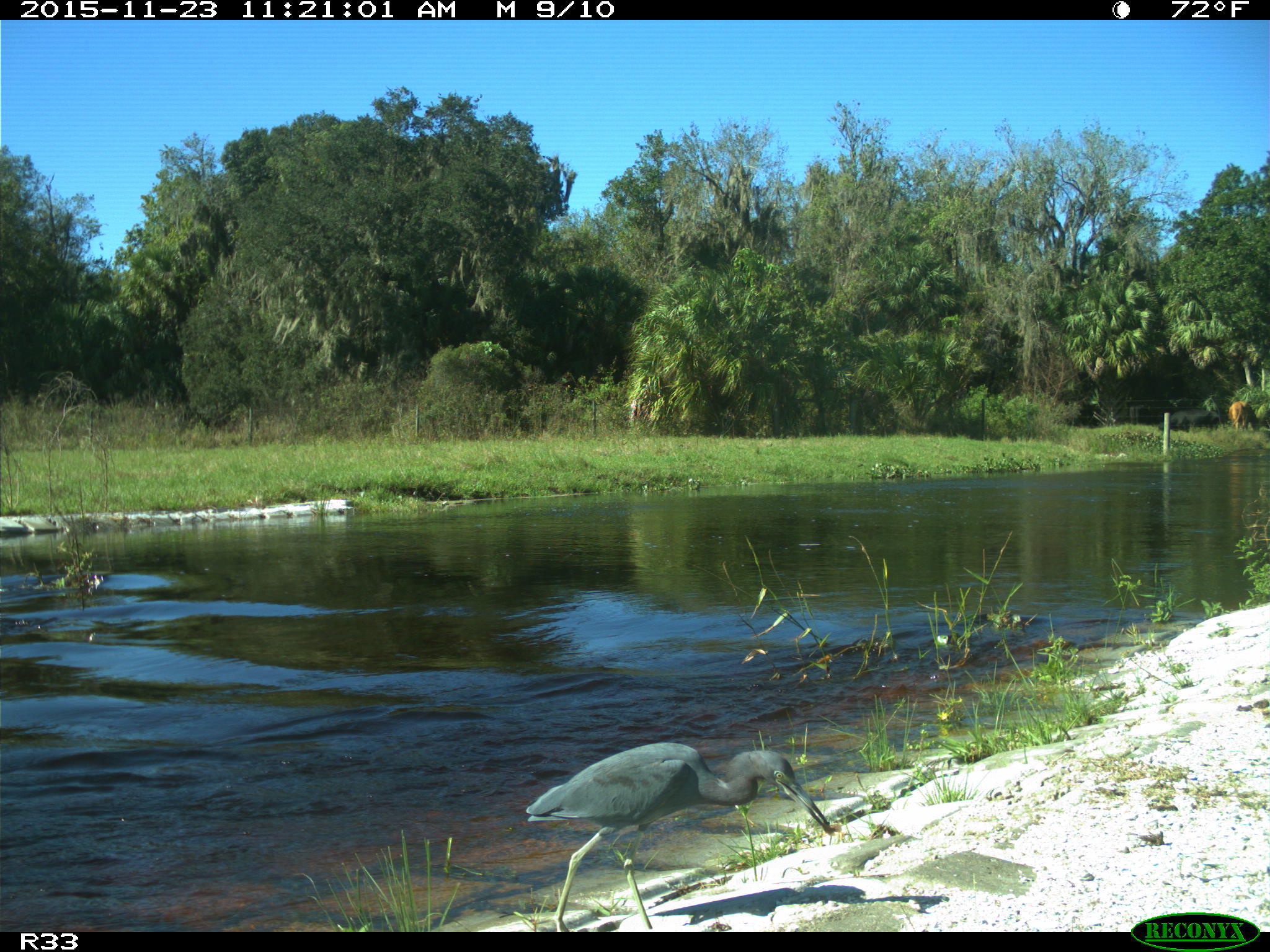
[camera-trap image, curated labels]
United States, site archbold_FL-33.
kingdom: Animalia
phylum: Chordata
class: Aves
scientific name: Aves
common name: birds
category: unidentified bird